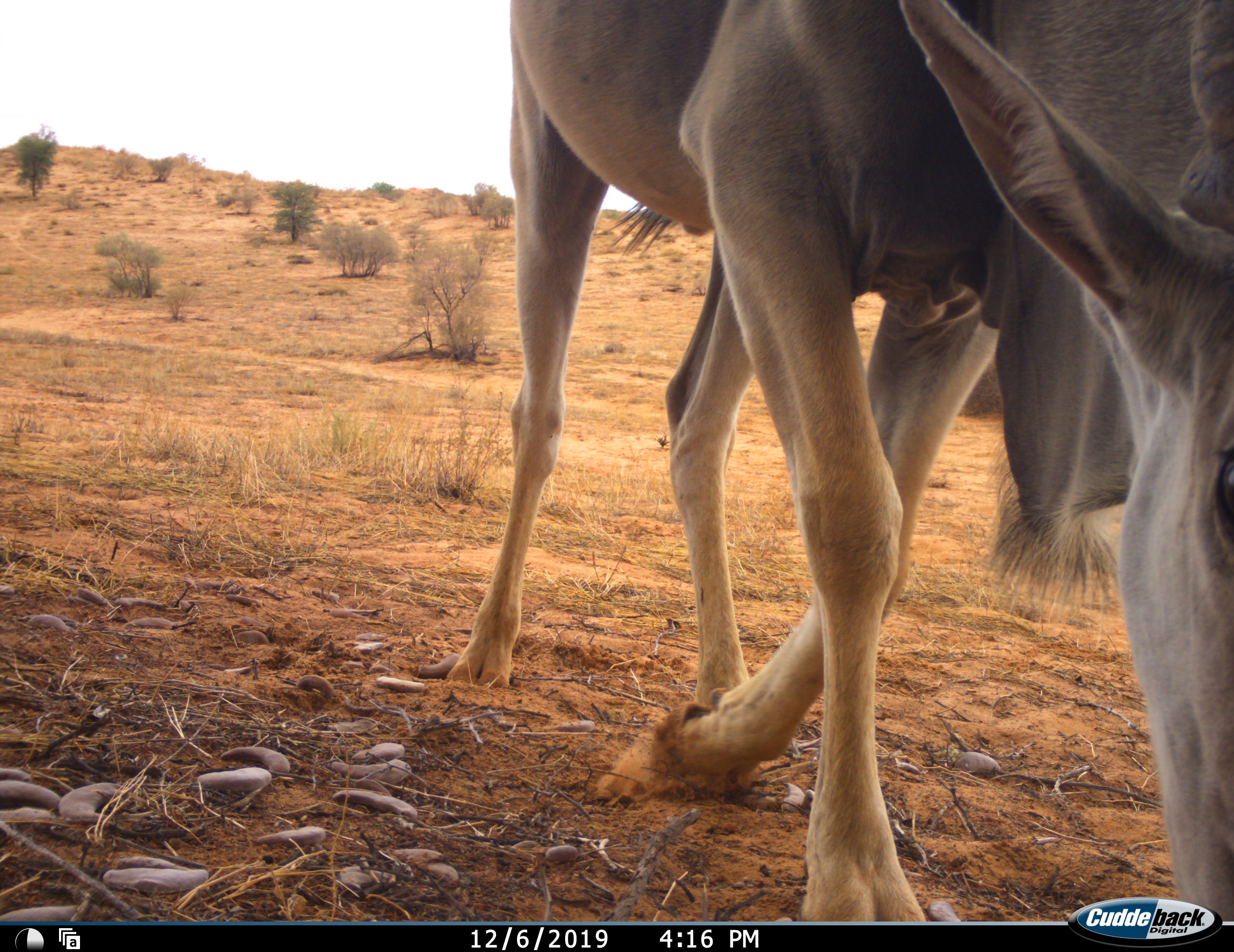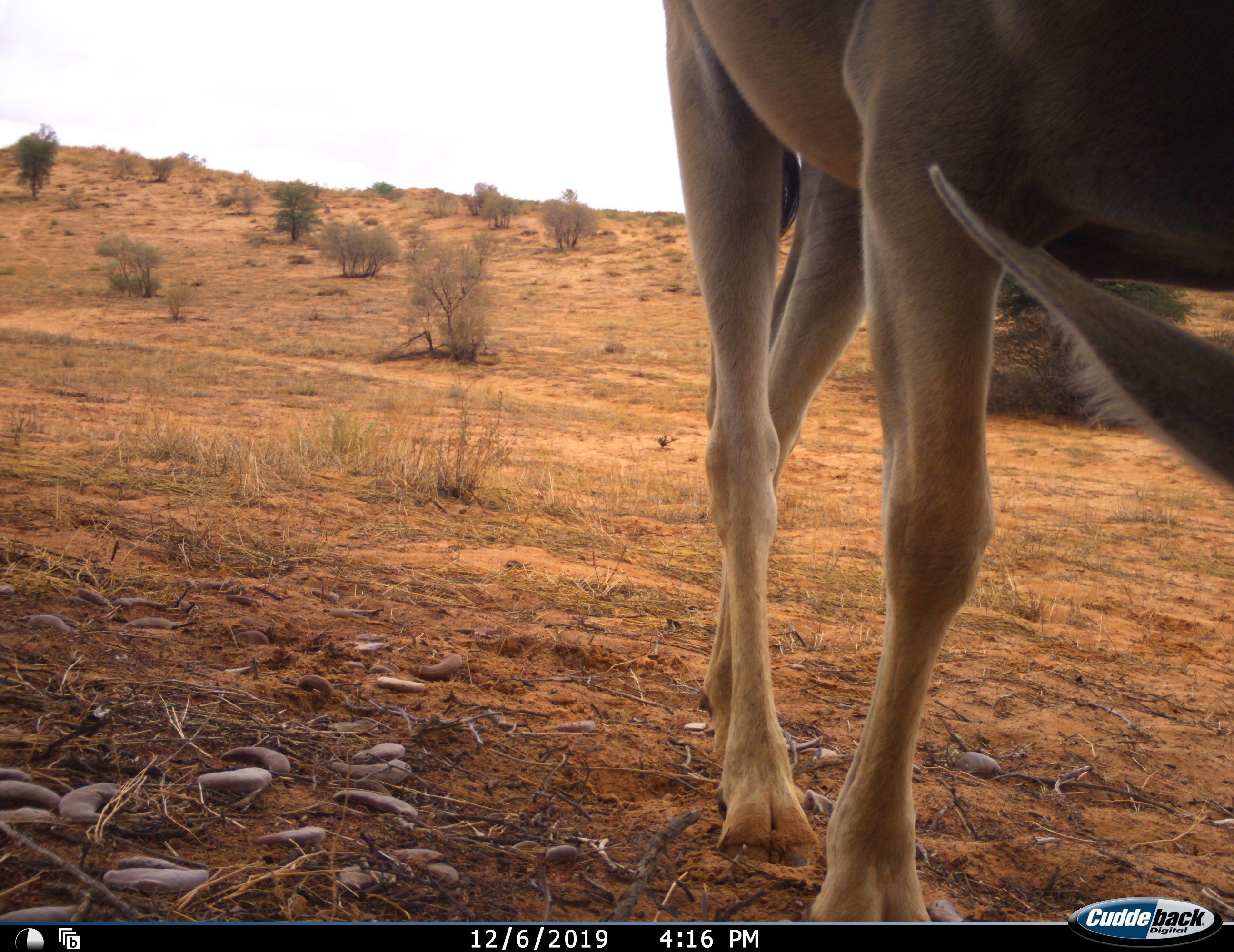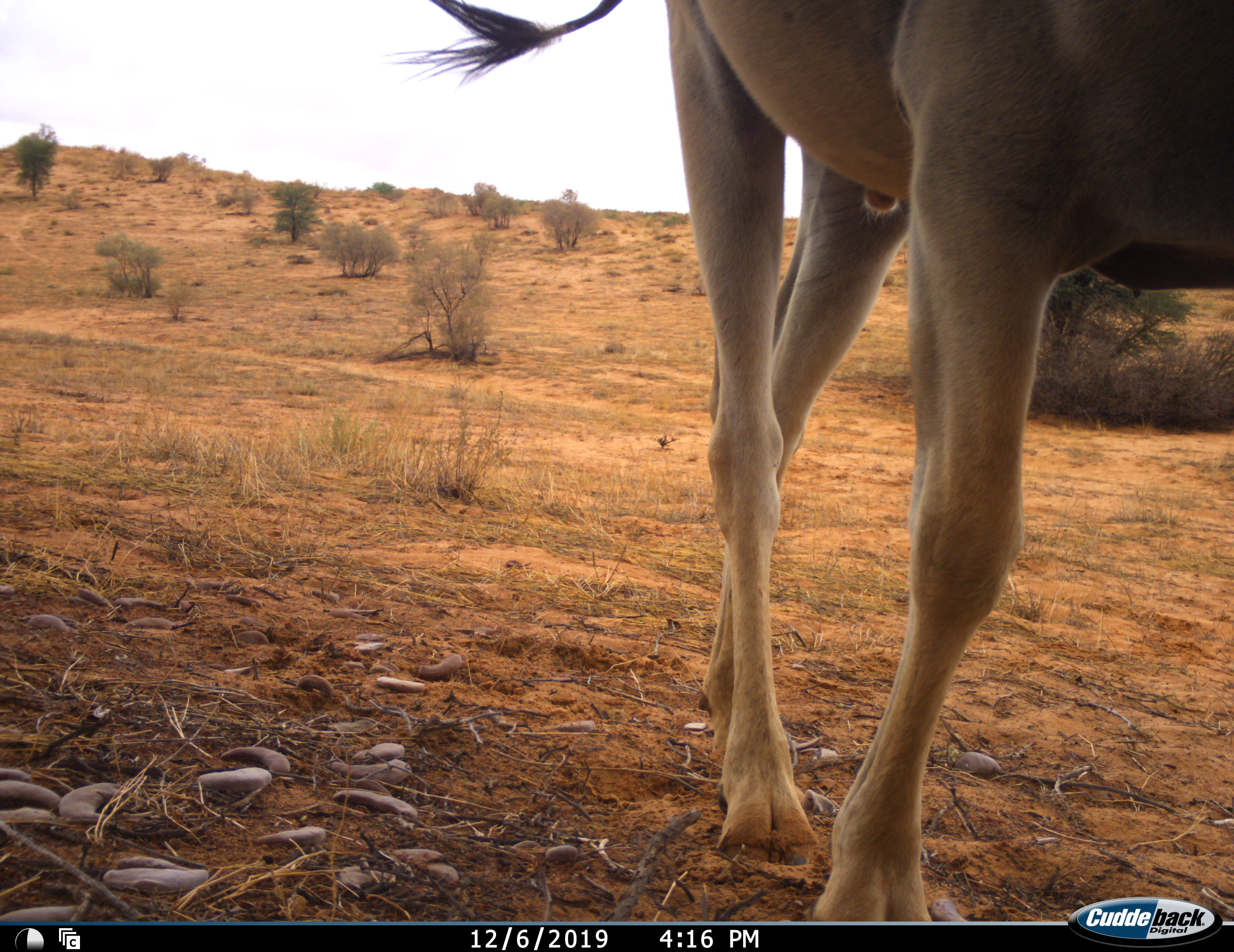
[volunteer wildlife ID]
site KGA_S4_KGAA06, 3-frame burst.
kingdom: Animalia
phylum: Chordata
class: Mammalia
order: Artiodactyla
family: Bovidae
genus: Tragelaphus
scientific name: Tragelaphus oryx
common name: eland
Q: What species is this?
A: Eland (Tragelaphus oryx).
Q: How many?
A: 1.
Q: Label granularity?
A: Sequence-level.